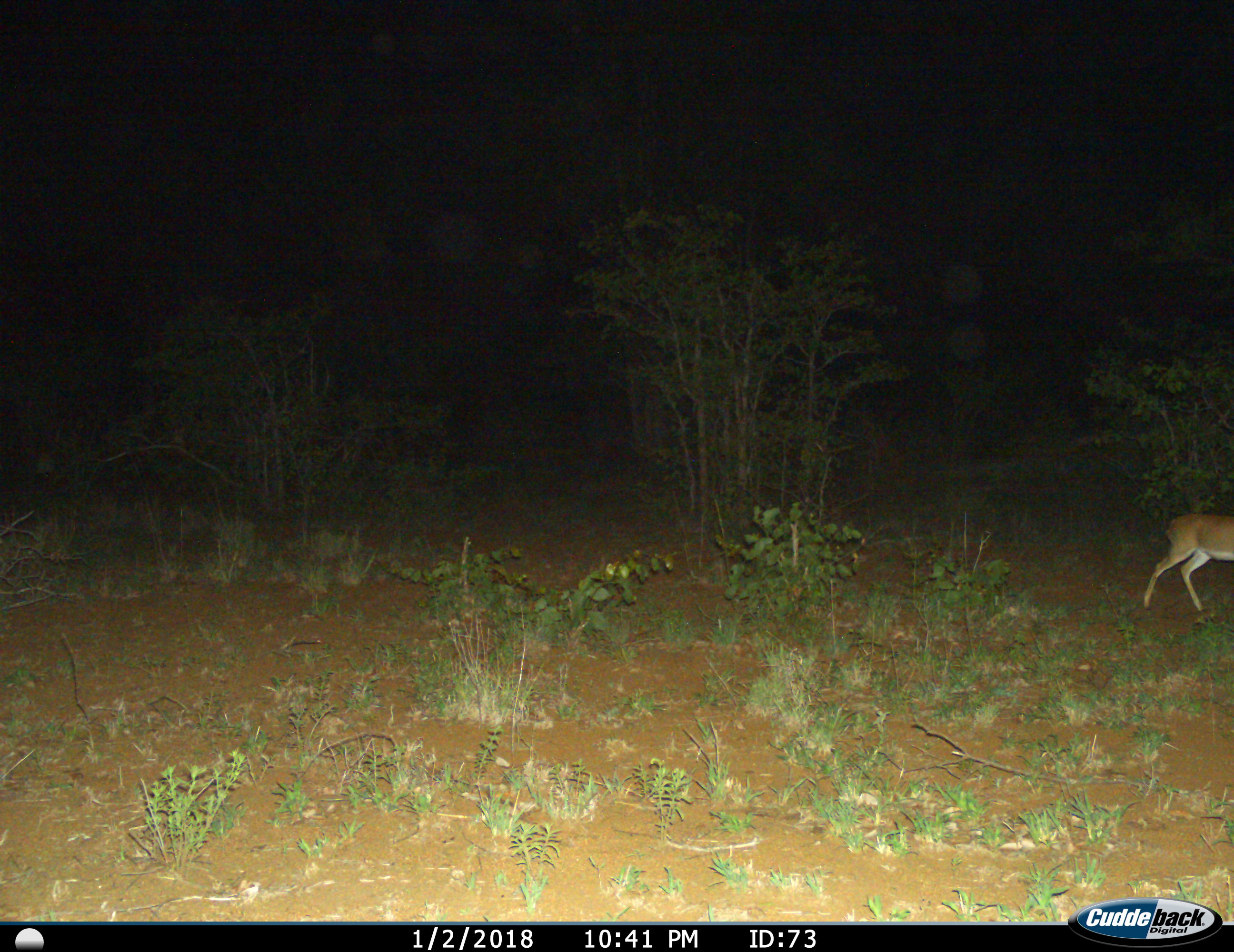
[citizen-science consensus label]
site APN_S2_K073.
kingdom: Animalia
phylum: Chordata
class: Mammalia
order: Artiodactyla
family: Bovidae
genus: Raphicerus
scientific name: Raphicerus campestris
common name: steenbok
Steenbok (Raphicerus campestris), count 1. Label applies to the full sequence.